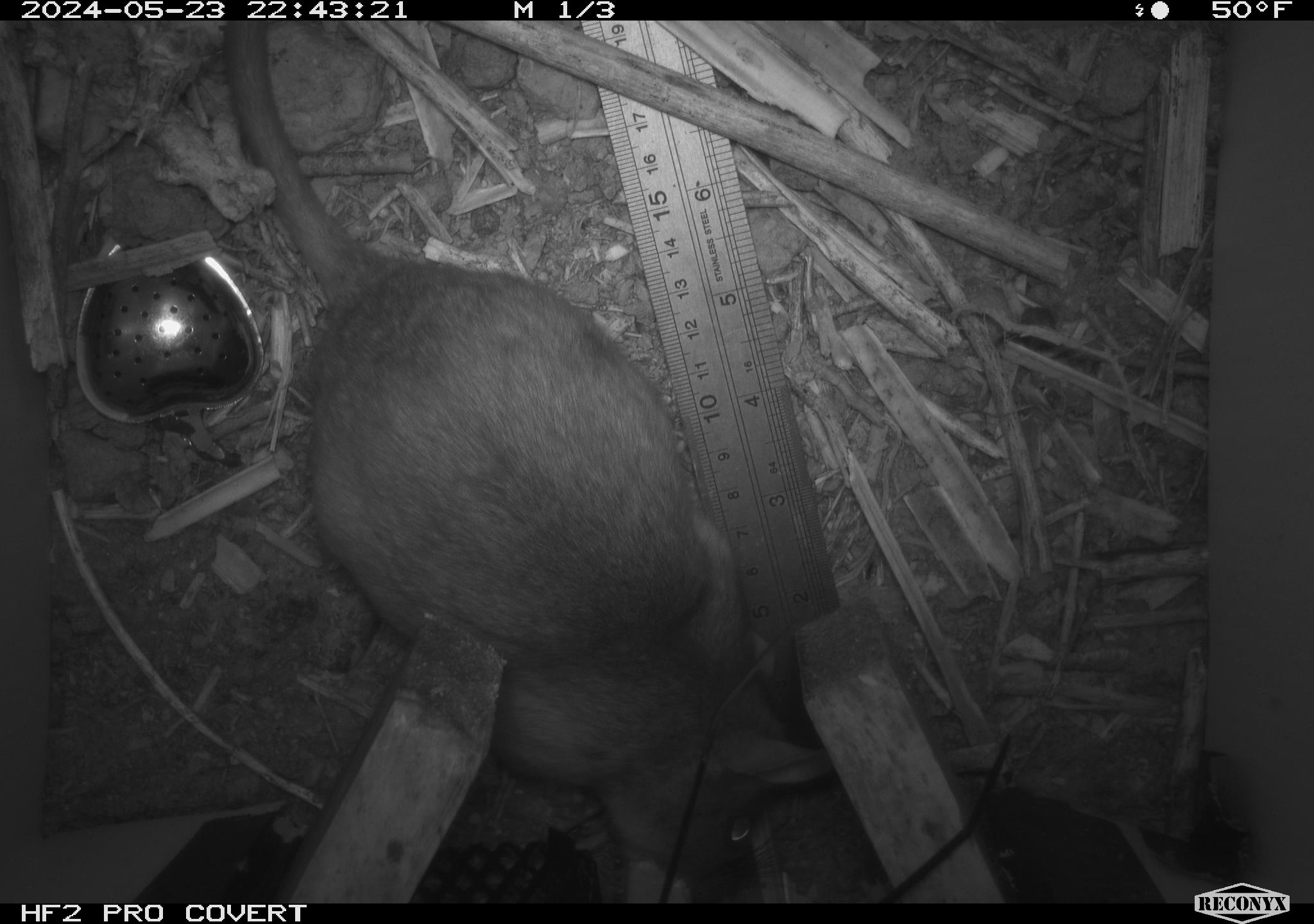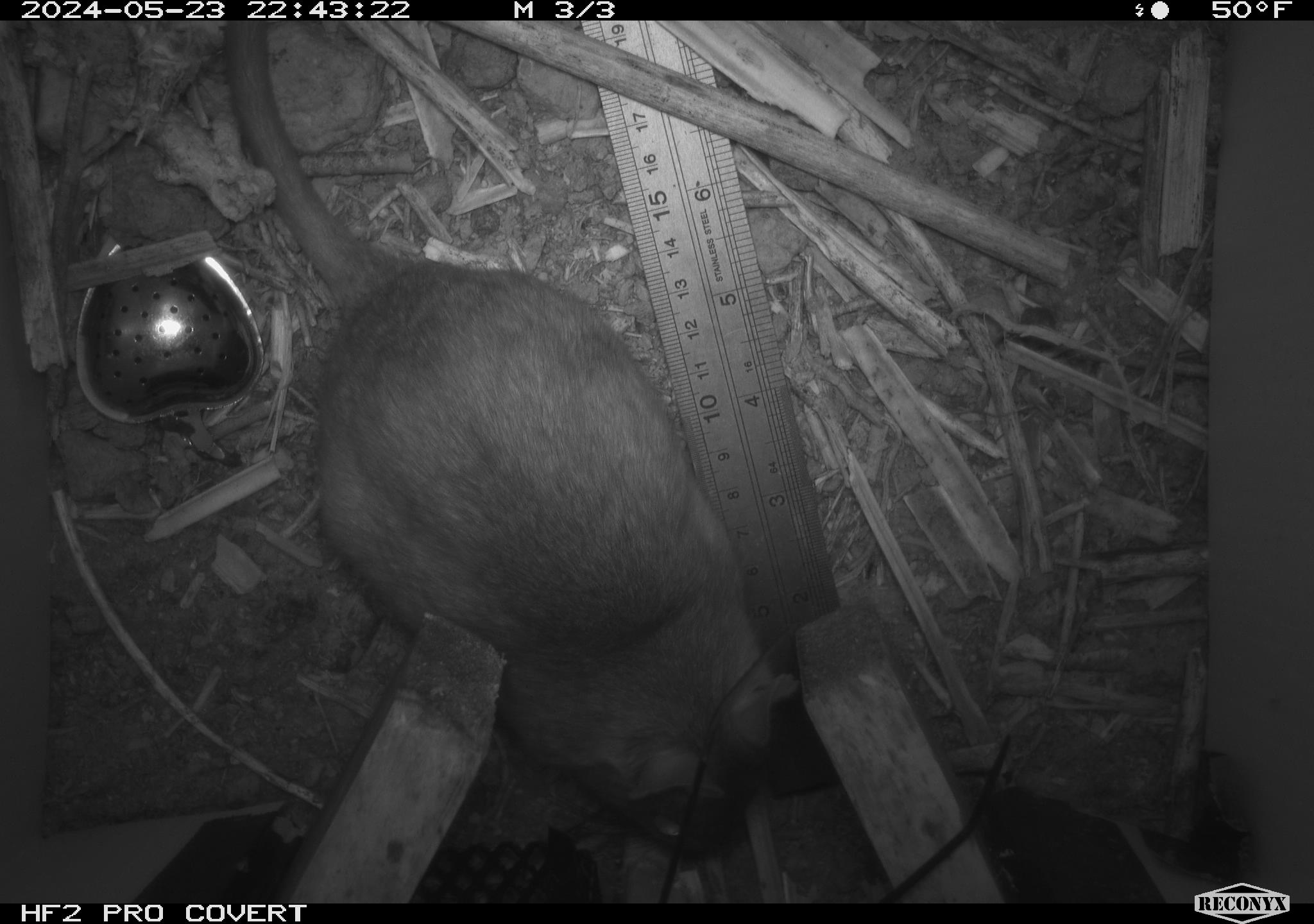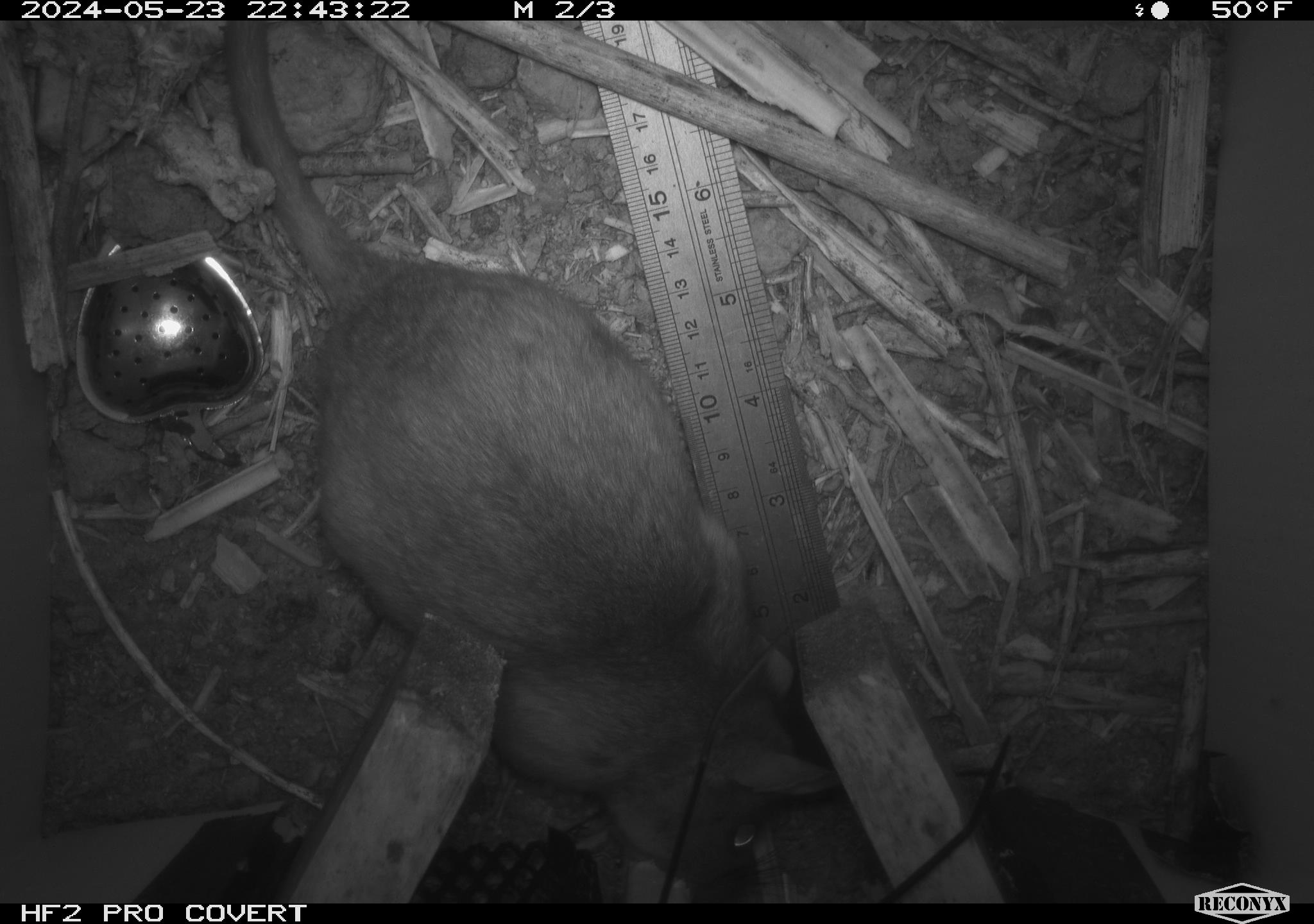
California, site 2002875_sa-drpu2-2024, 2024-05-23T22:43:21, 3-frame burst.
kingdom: Animalia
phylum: Chordata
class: Mammalia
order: Rodentia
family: Cricetidae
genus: Neotoma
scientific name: Neotoma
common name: pack rat or woodrat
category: neotoma species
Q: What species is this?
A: Neotoma species (pack rat or woodrat) (Neotoma).